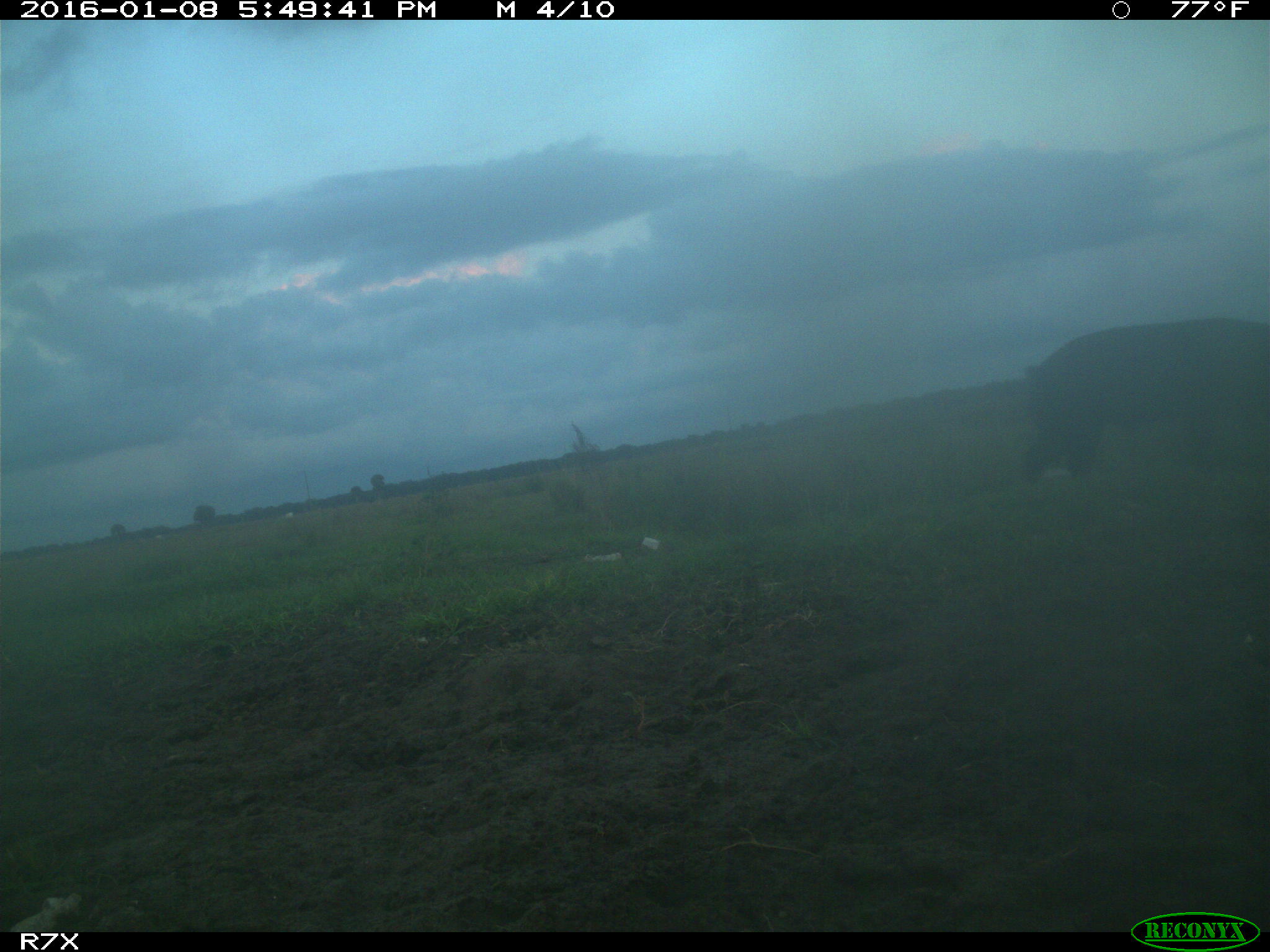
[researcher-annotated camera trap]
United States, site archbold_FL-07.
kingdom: Animalia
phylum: Chordata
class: Mammalia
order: Artiodactyla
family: Suidae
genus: Sus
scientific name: Sus scrofa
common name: wild boar